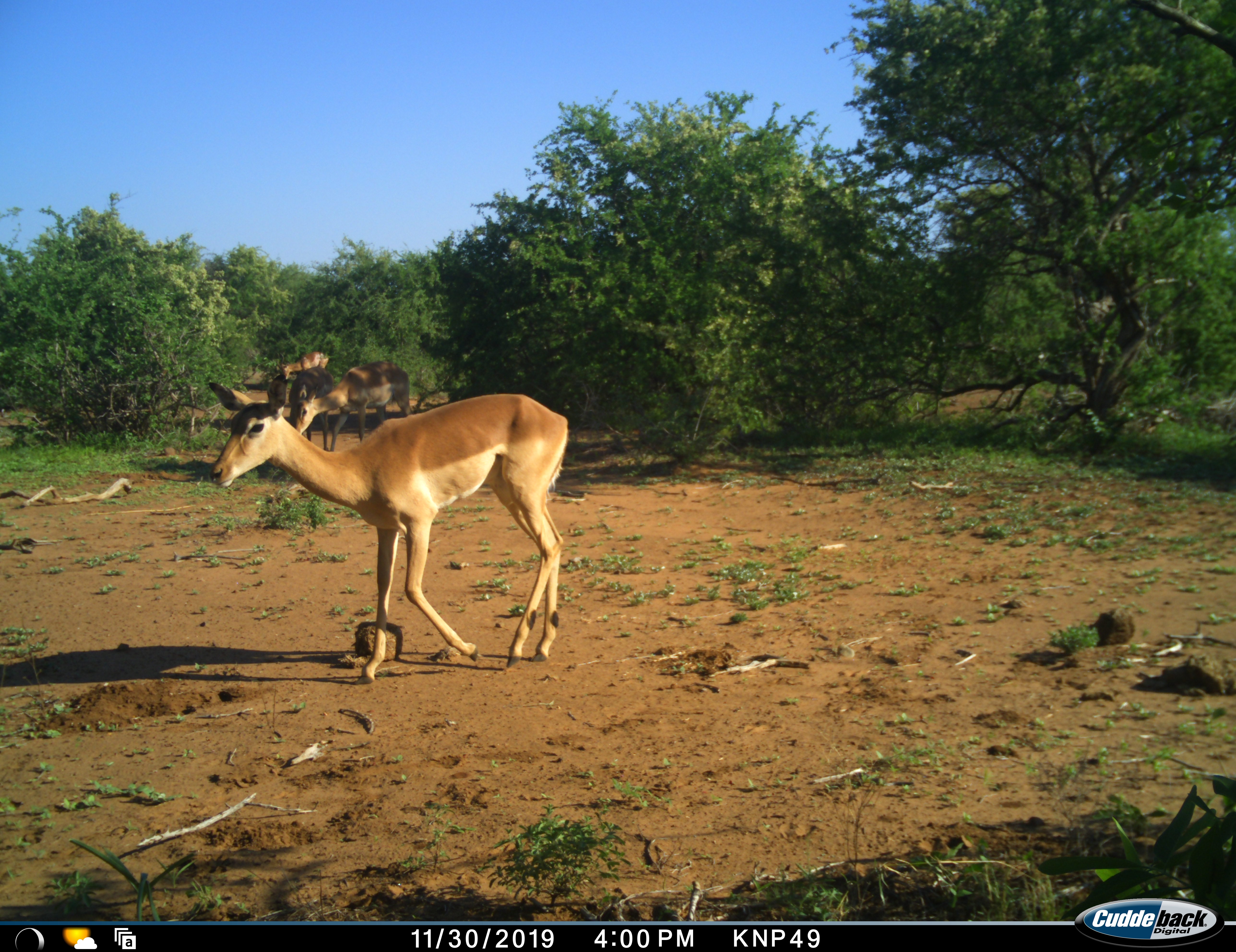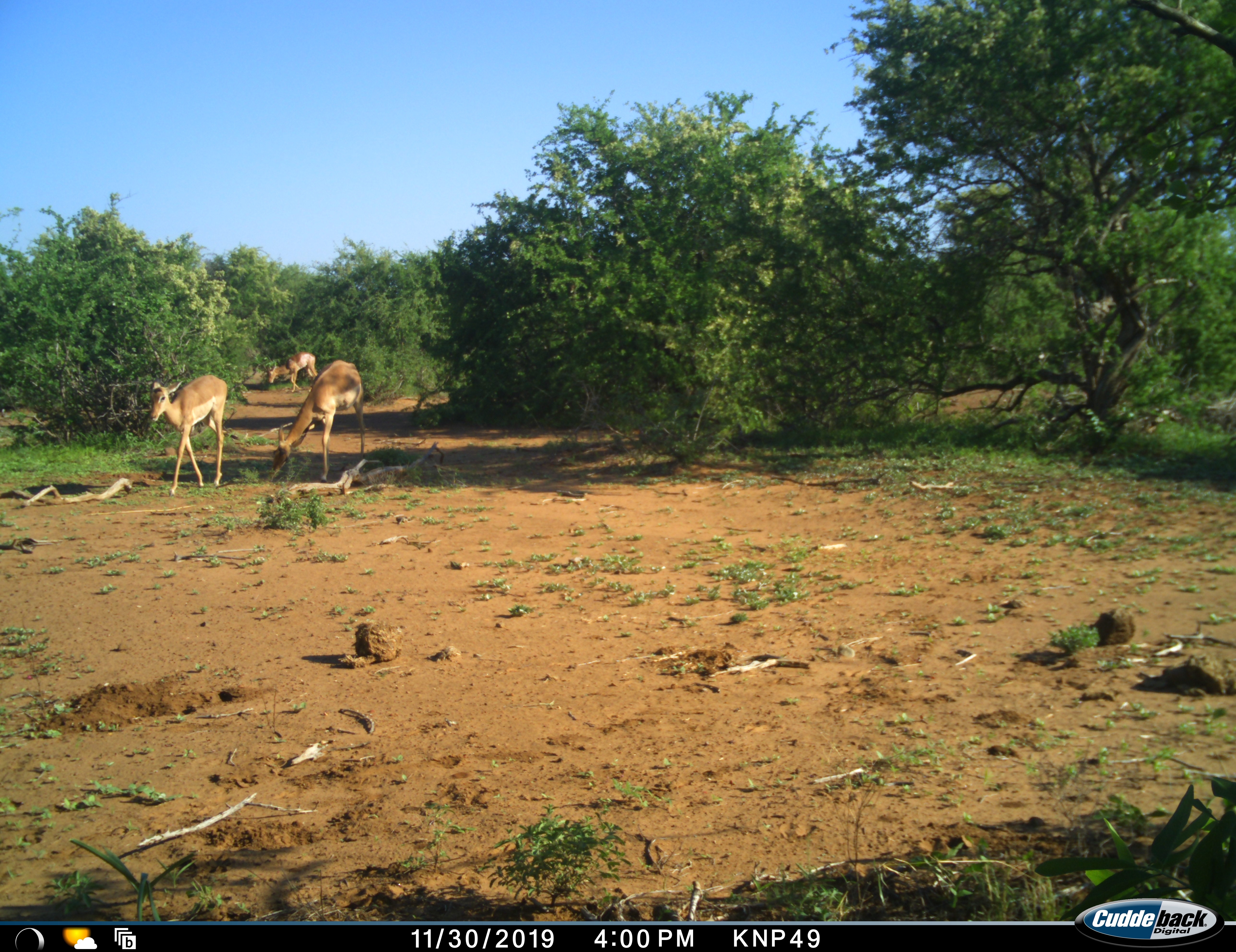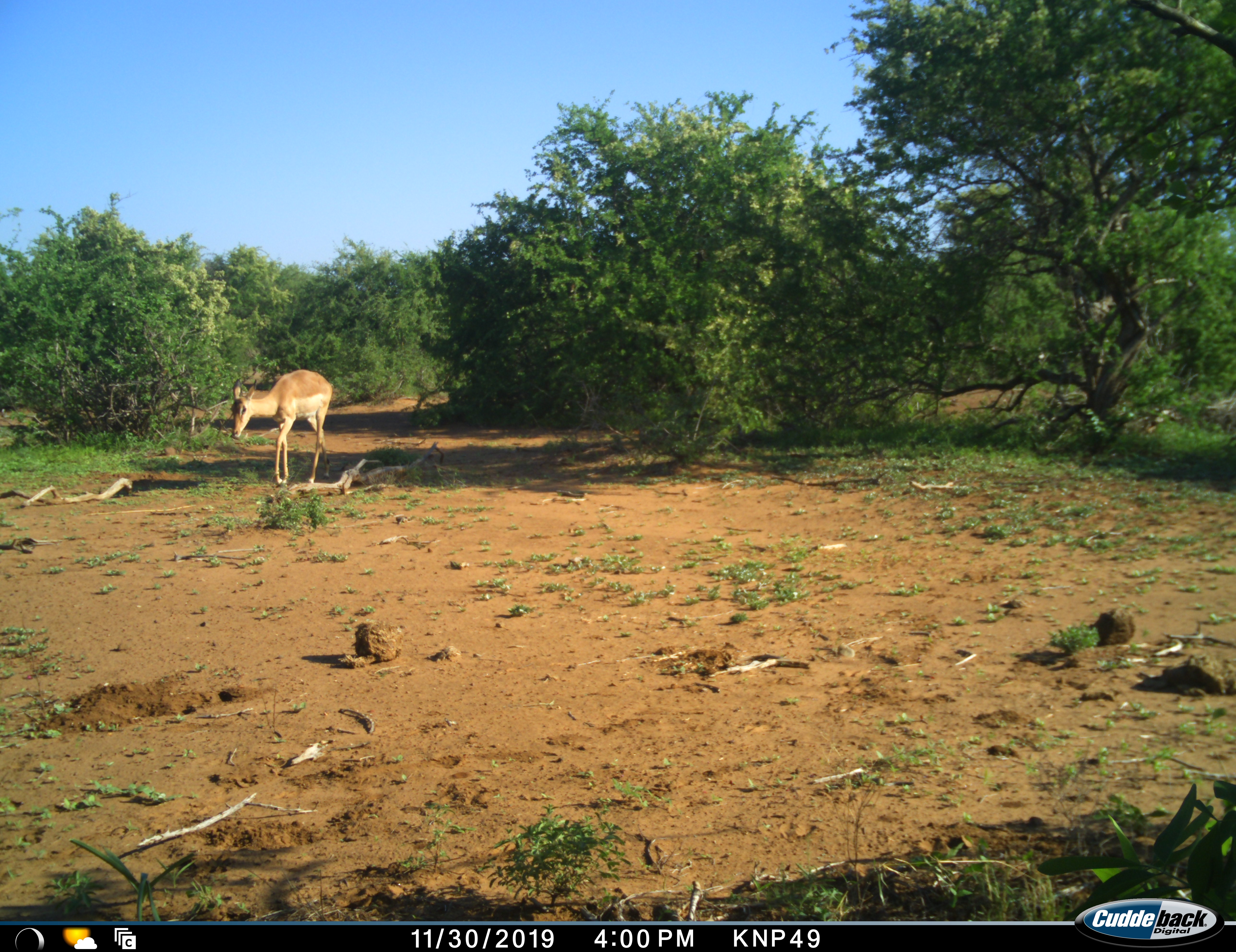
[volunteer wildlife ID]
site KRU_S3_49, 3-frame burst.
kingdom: Animalia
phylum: Chordata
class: Mammalia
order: Artiodactyla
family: Bovidae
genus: Aepyceros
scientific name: Aepyceros melampus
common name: impala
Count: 4.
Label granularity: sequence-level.